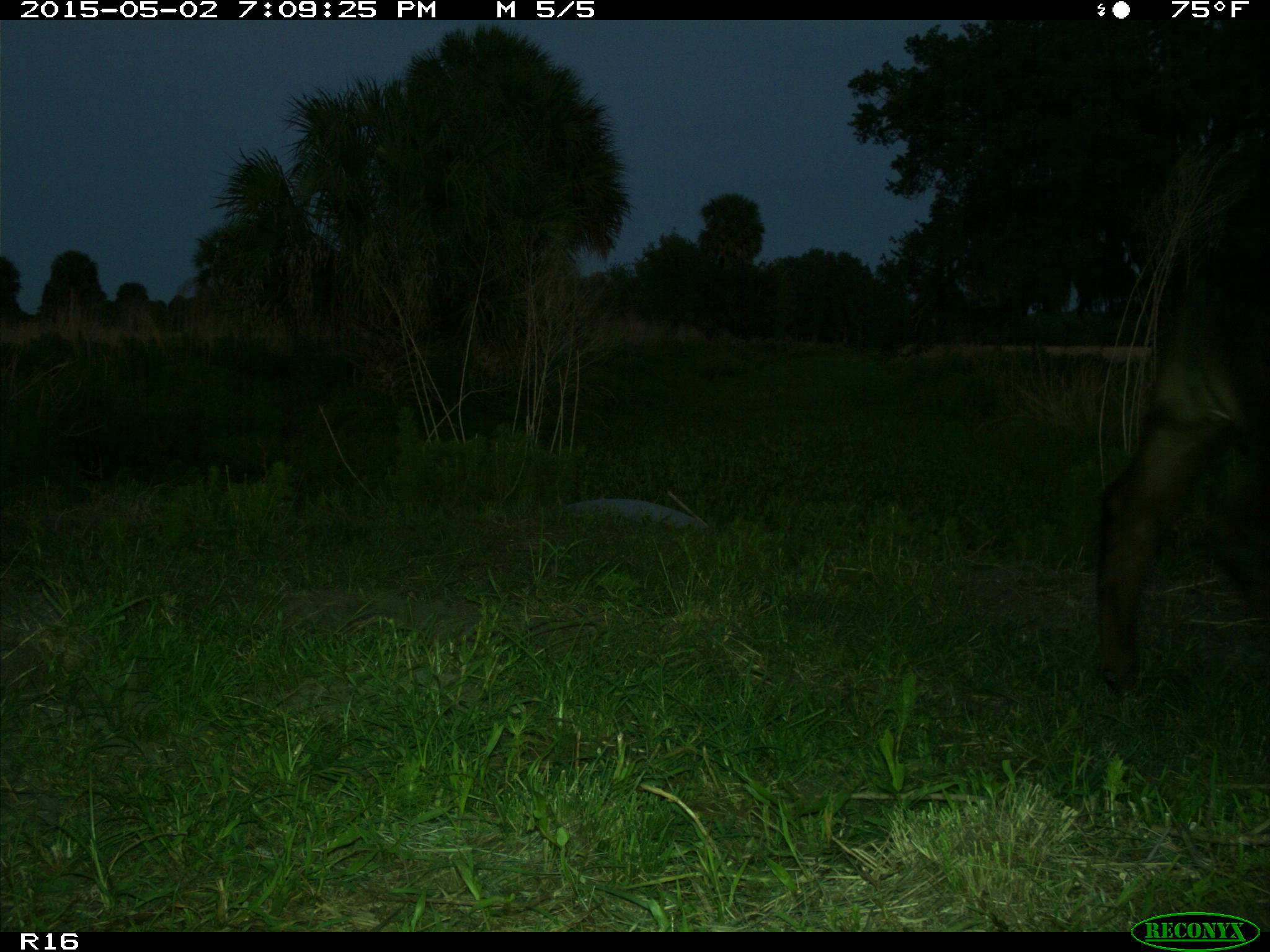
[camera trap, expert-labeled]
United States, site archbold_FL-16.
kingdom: Animalia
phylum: Chordata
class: Mammalia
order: Artiodactyla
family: Bovidae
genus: Bos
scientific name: Bos taurus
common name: domestic cow